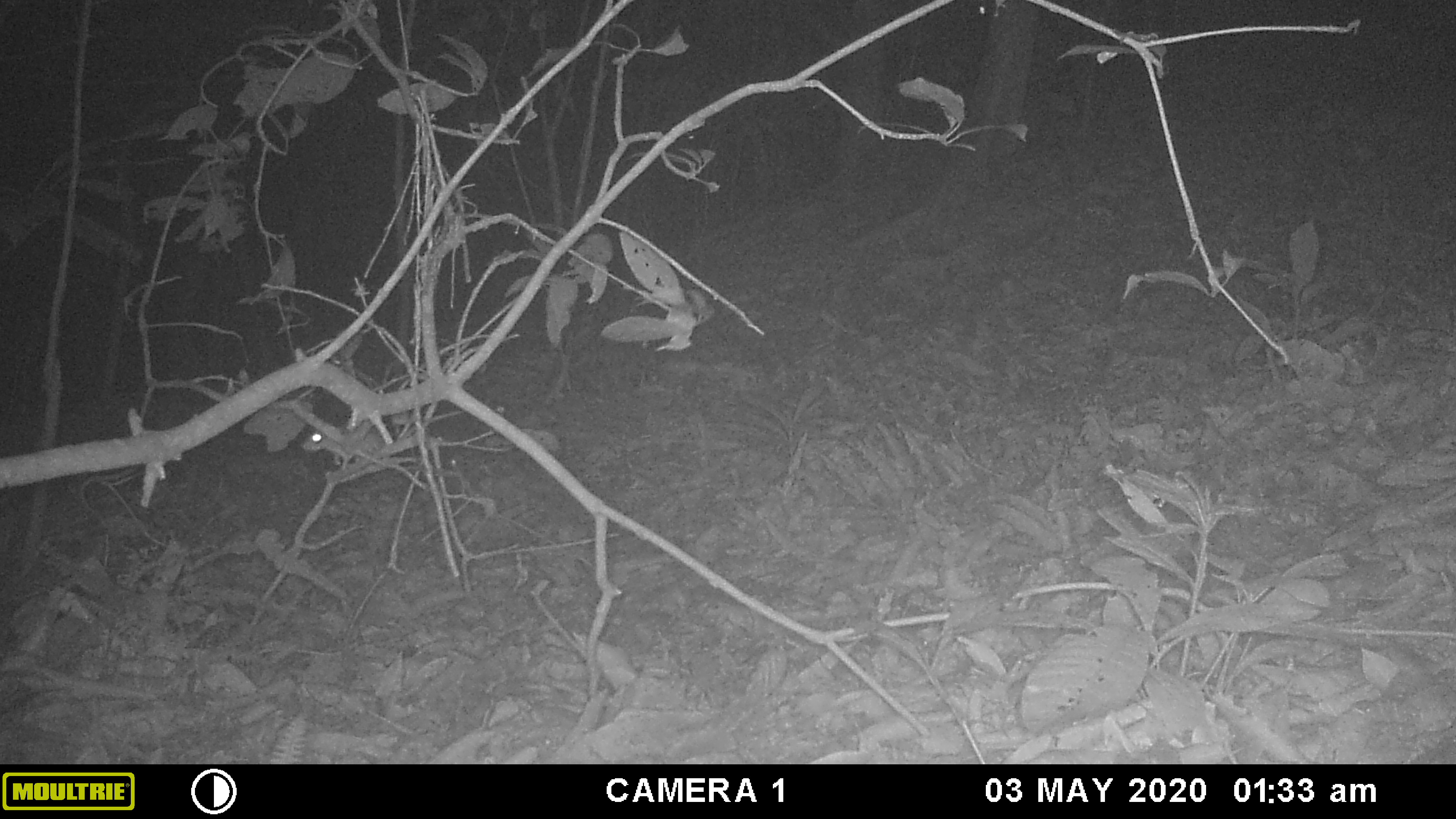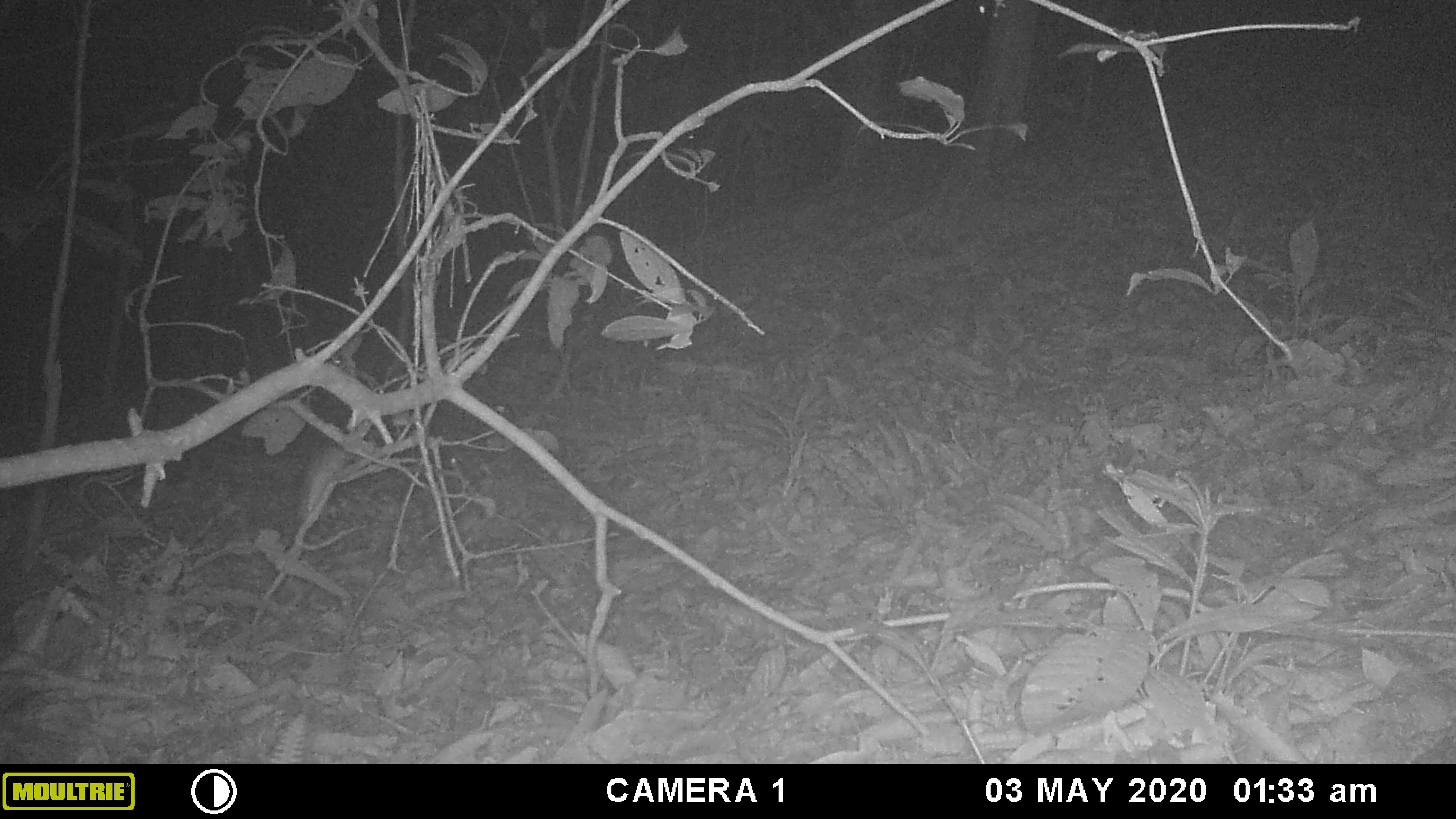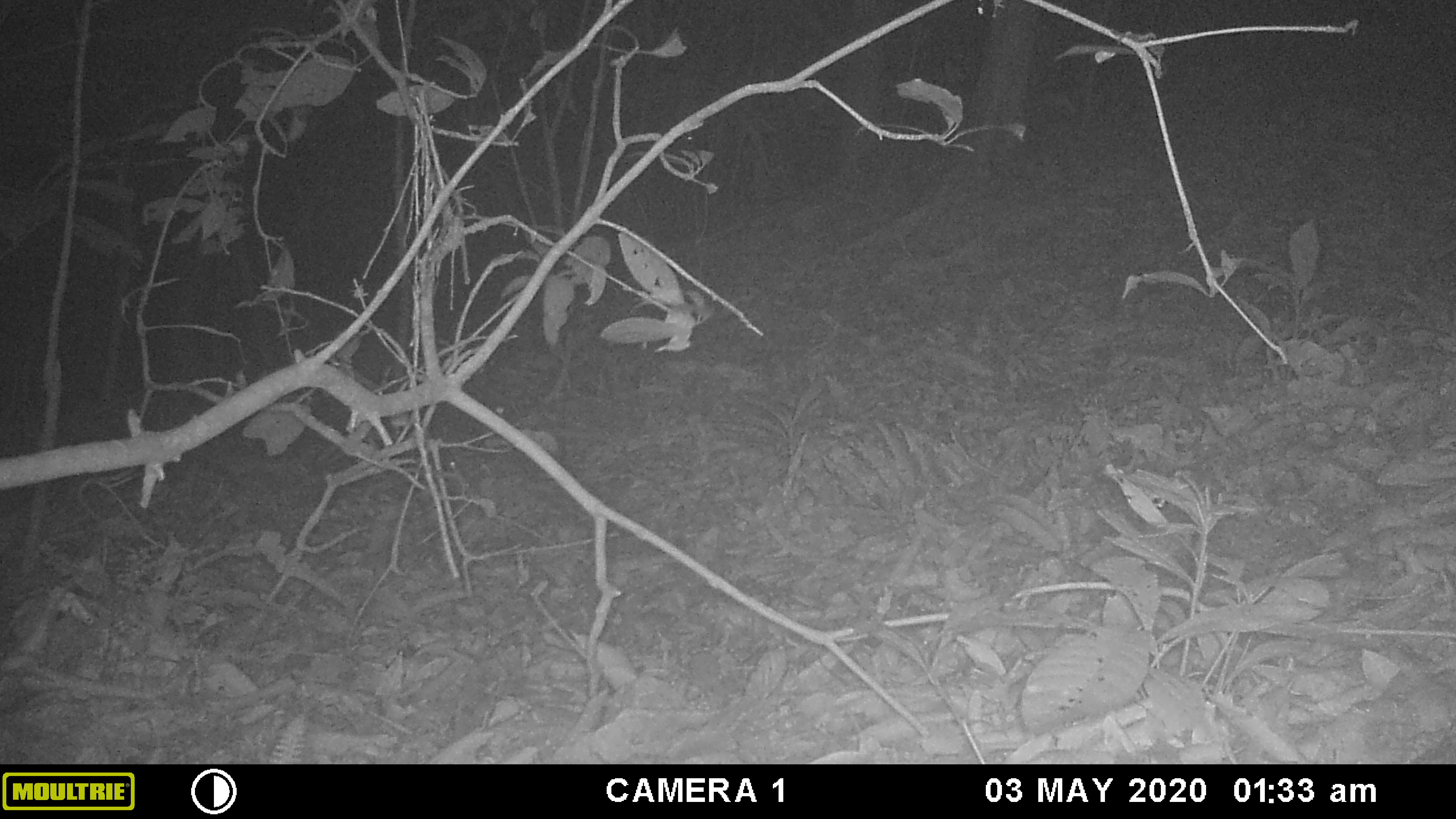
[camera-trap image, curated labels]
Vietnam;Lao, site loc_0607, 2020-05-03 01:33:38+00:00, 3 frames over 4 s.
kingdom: Animalia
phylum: Chordata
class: Mammalia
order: Rodentia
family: Muridae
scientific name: Muridae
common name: old-world mice and rats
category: unidentified murid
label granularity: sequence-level